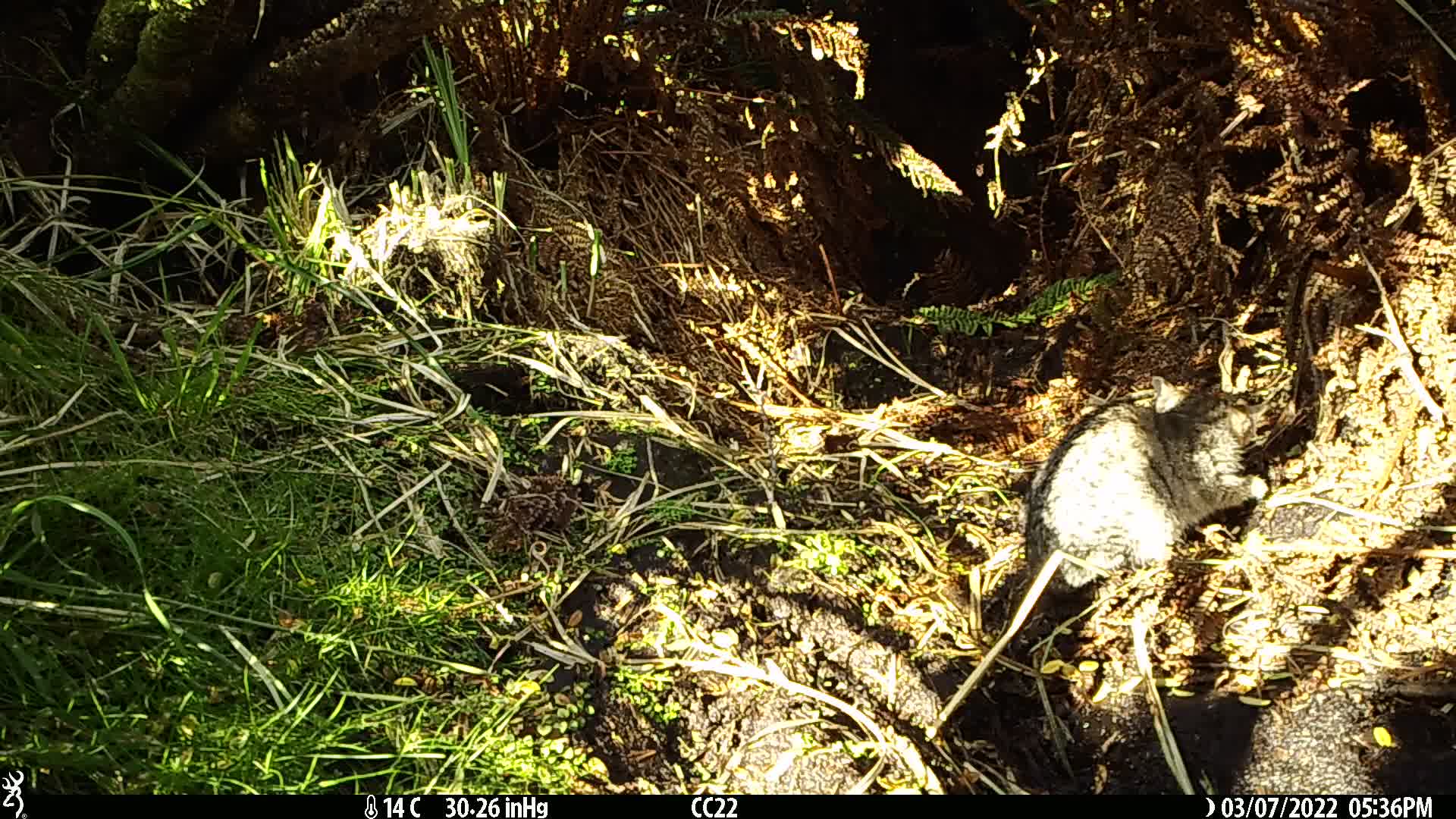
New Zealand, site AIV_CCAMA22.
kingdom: Animalia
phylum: Chordata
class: Mammalia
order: Carnivora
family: Felidae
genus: Felis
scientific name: Felis catus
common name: domestic cat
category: cat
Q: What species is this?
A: Cat (domestic cat) (Felis catus).